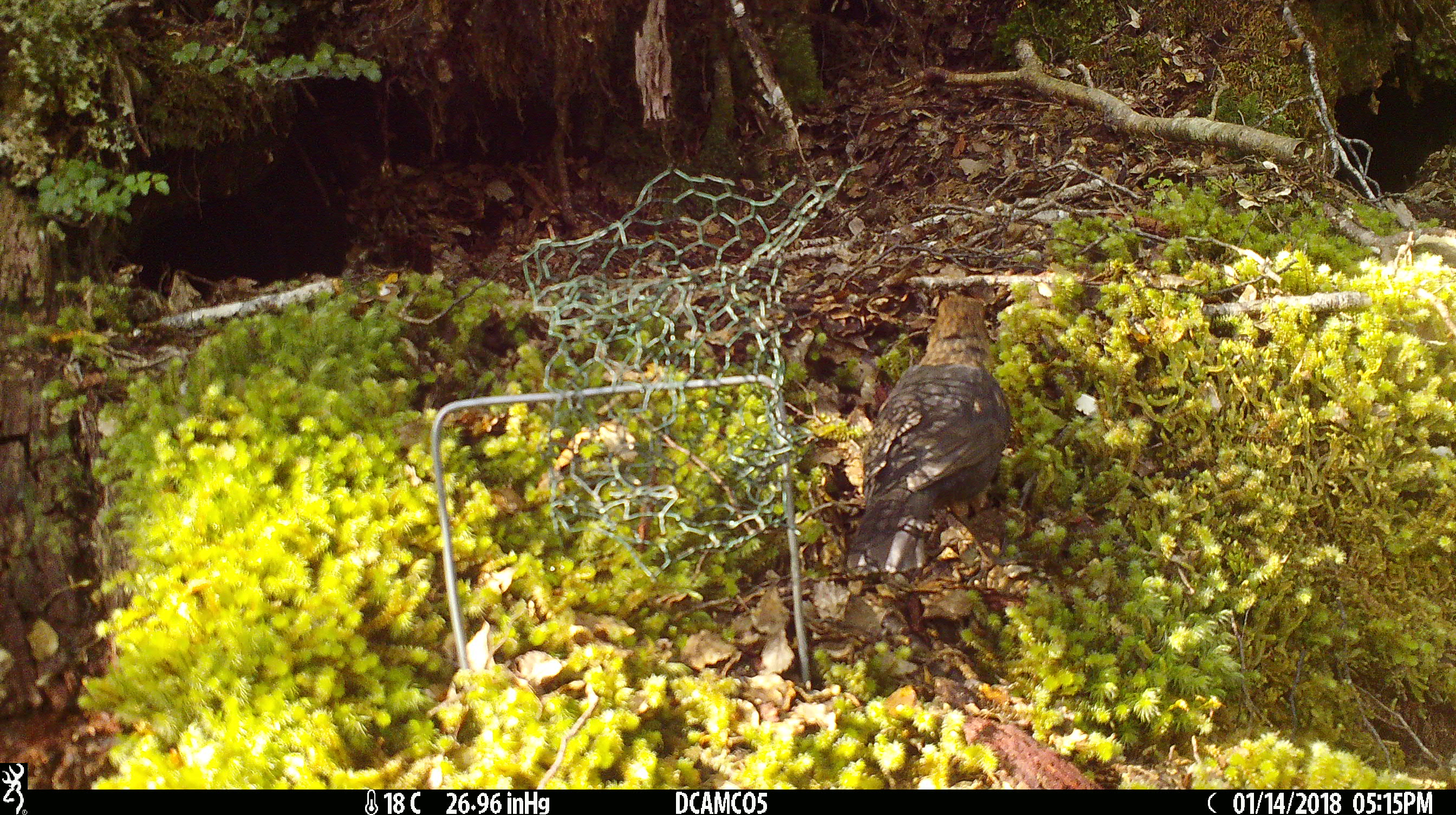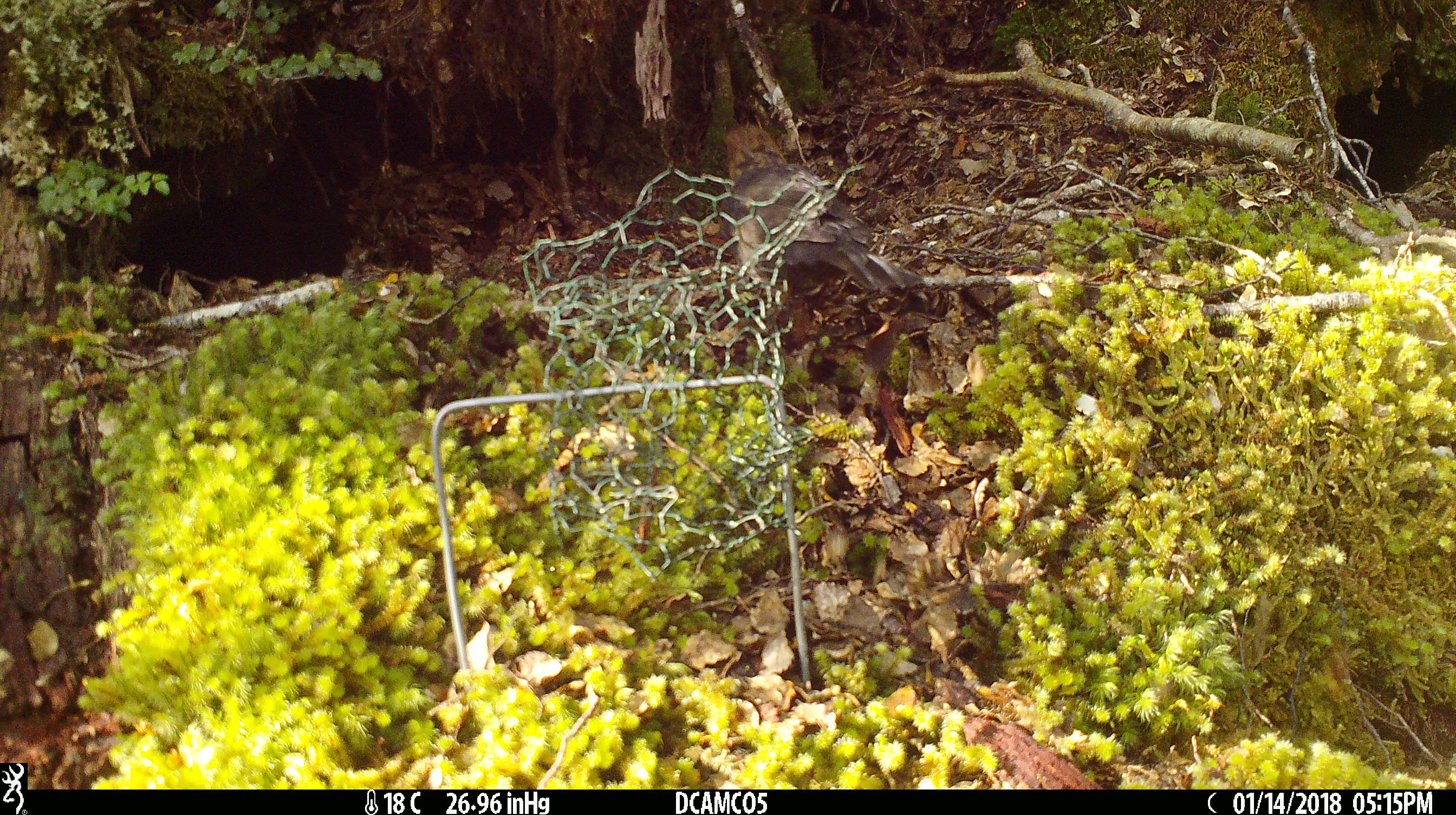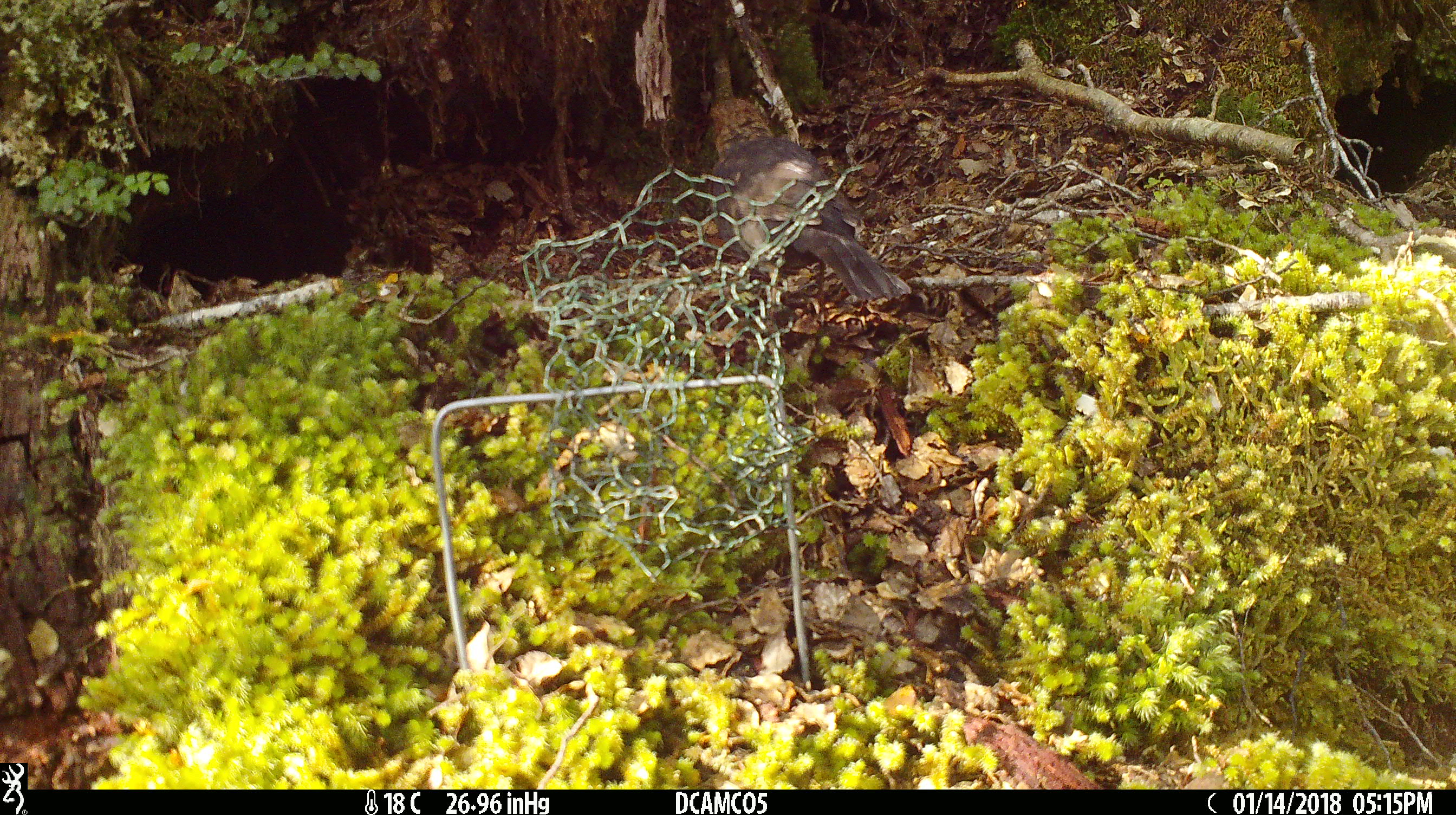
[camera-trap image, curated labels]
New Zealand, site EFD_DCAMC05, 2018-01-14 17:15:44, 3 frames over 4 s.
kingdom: Animalia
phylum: Chordata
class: Aves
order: Passeriformes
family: Turdidae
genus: Turdus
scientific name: Turdus merula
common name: eurasian blackbird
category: blackbird